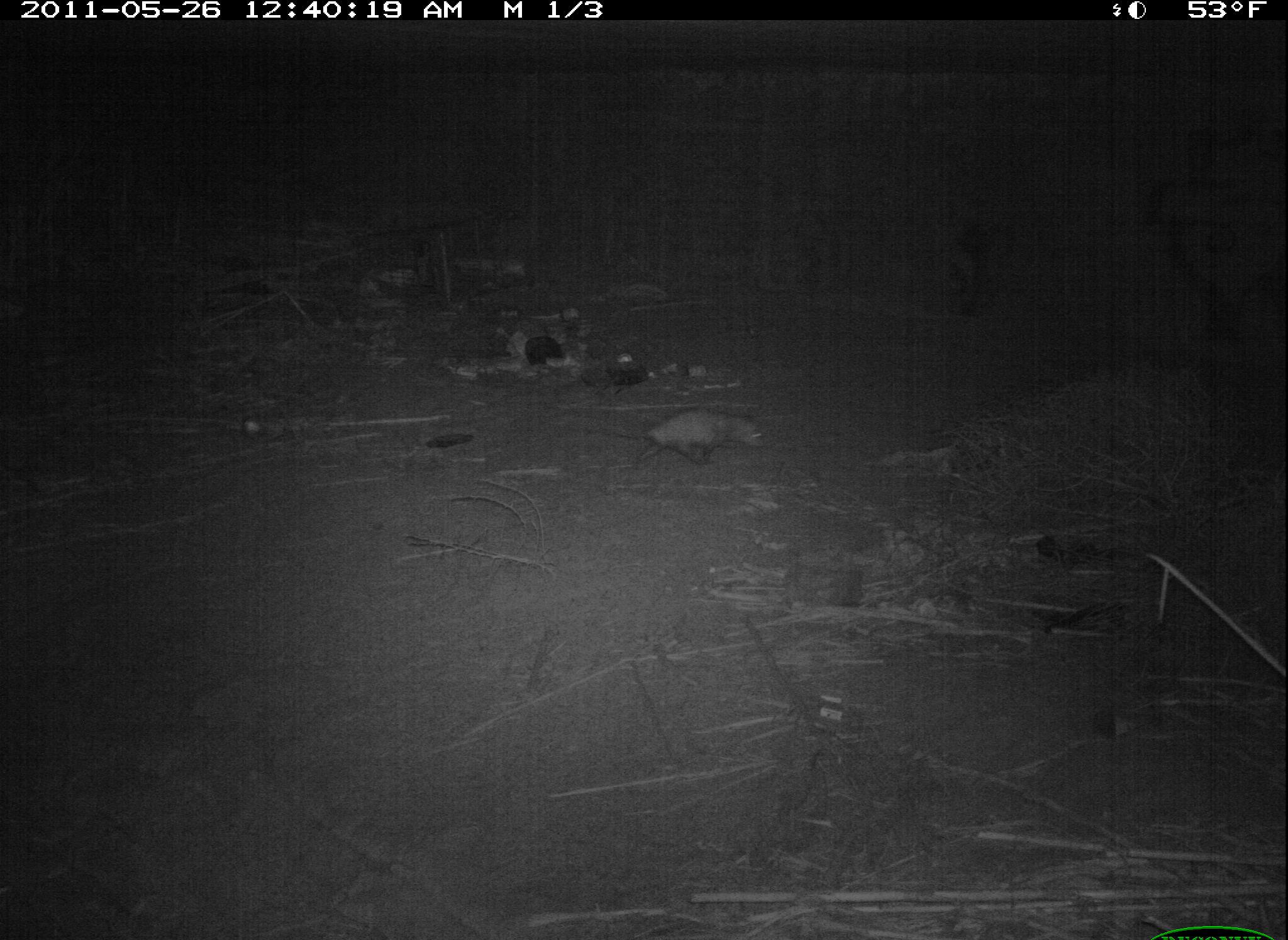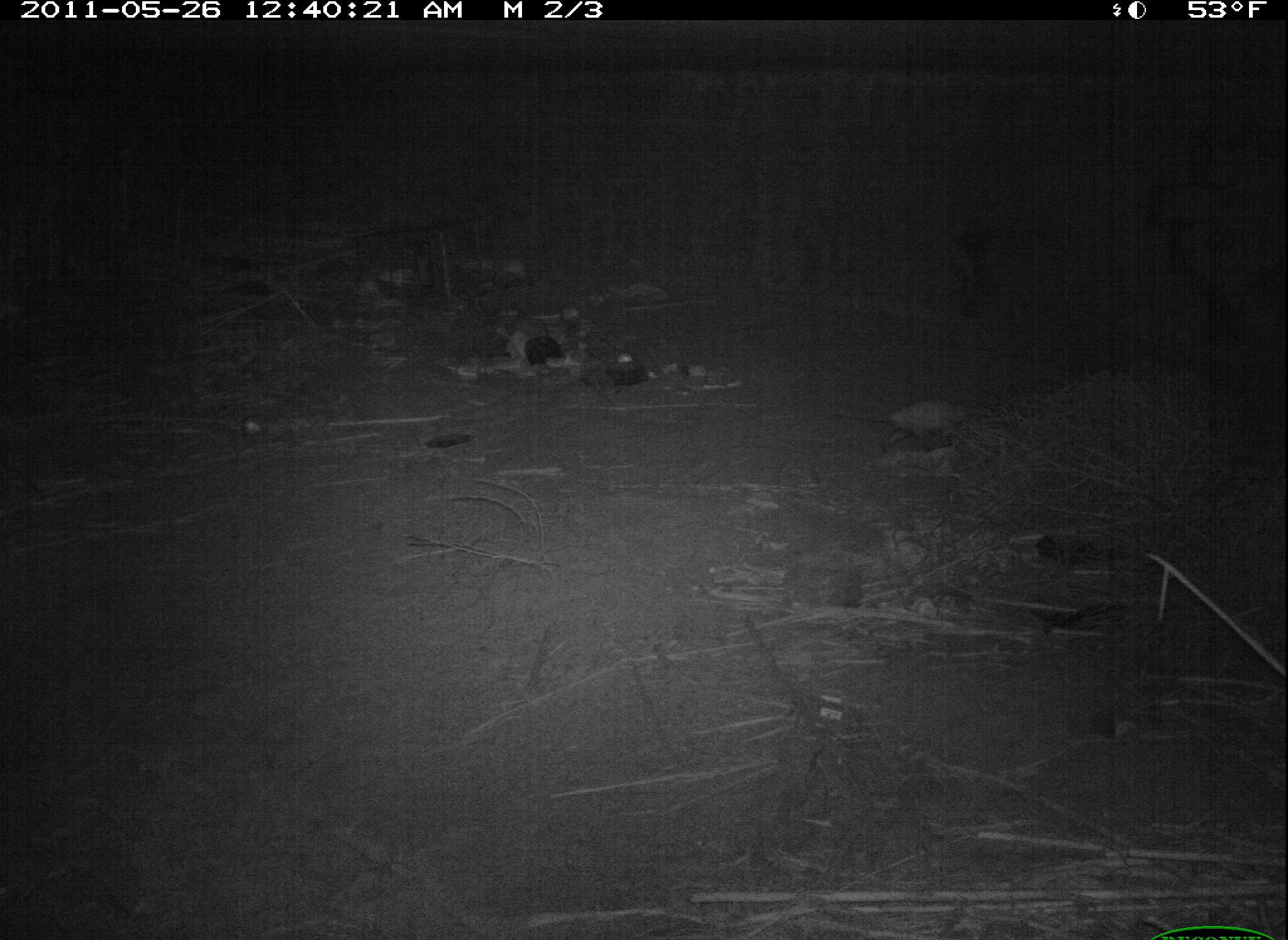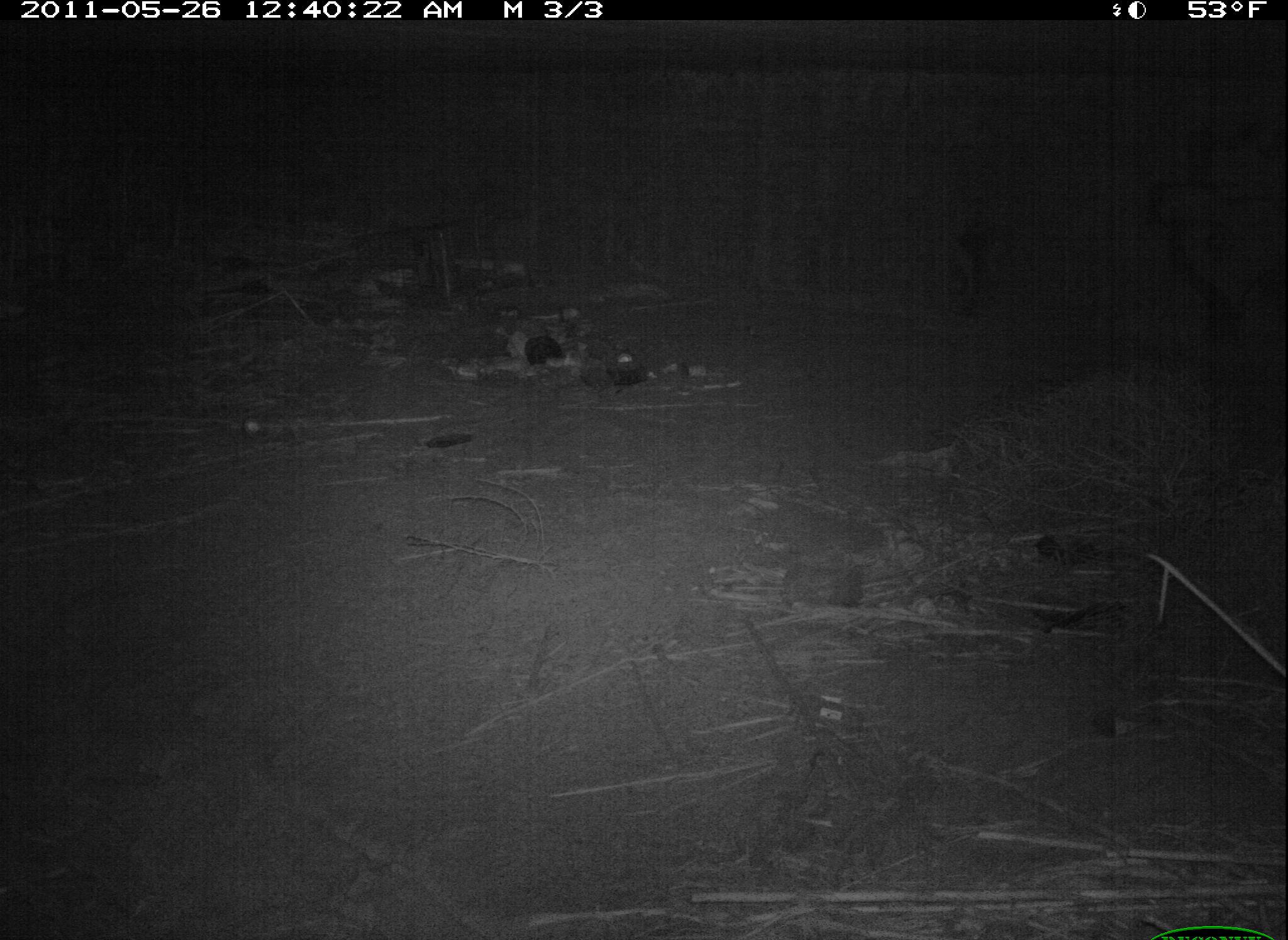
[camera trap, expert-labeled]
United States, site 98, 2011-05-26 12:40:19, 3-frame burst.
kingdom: Animalia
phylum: Chordata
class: Mammalia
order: Didelphimorphia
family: Didelphidae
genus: Didelphis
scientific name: Didelphis virginiana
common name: virginia opossum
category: opossum